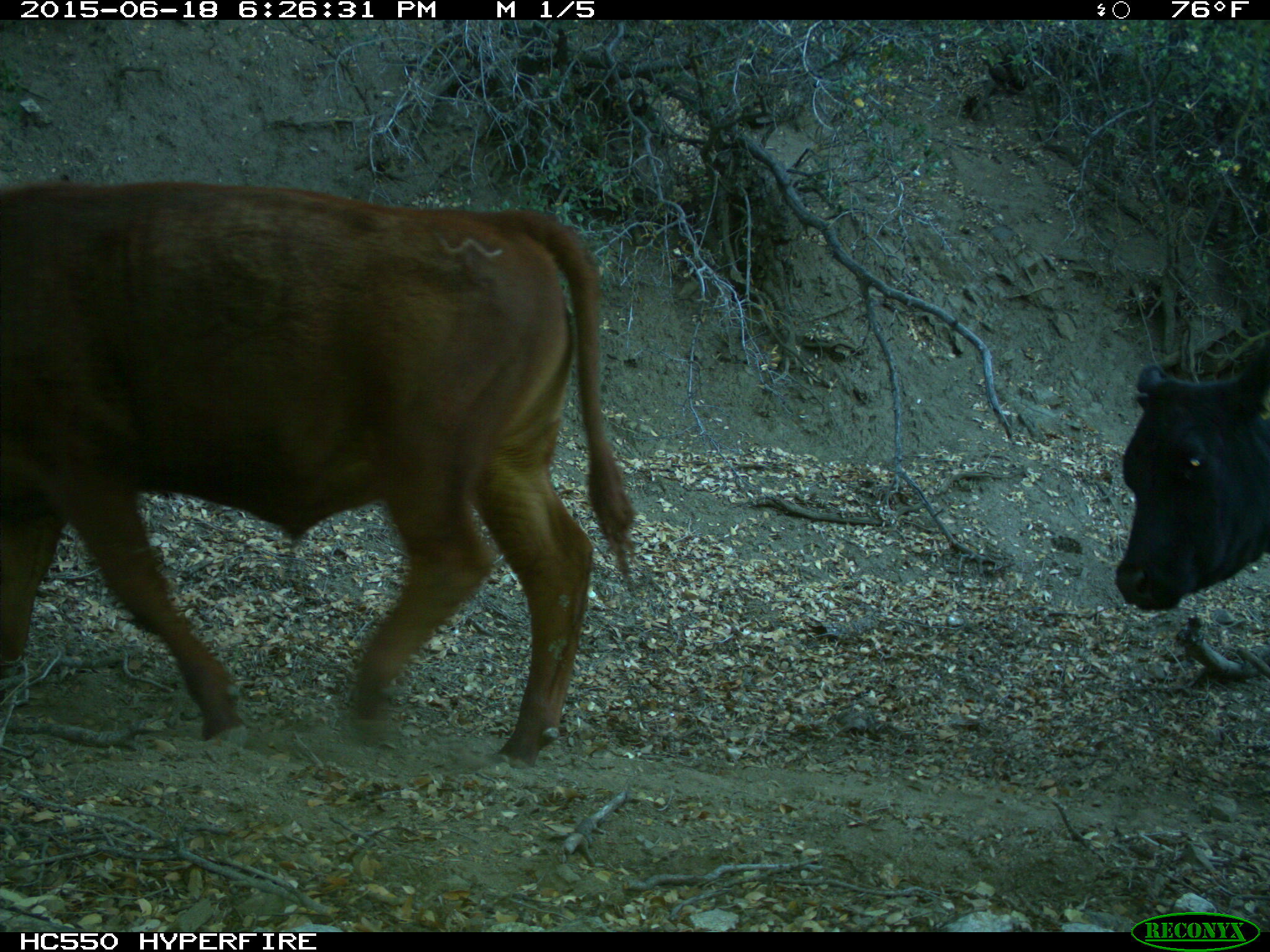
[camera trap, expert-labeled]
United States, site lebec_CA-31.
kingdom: Animalia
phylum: Chordata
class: Mammalia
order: Artiodactyla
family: Bovidae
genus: Bos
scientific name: Bos taurus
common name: domestic cow